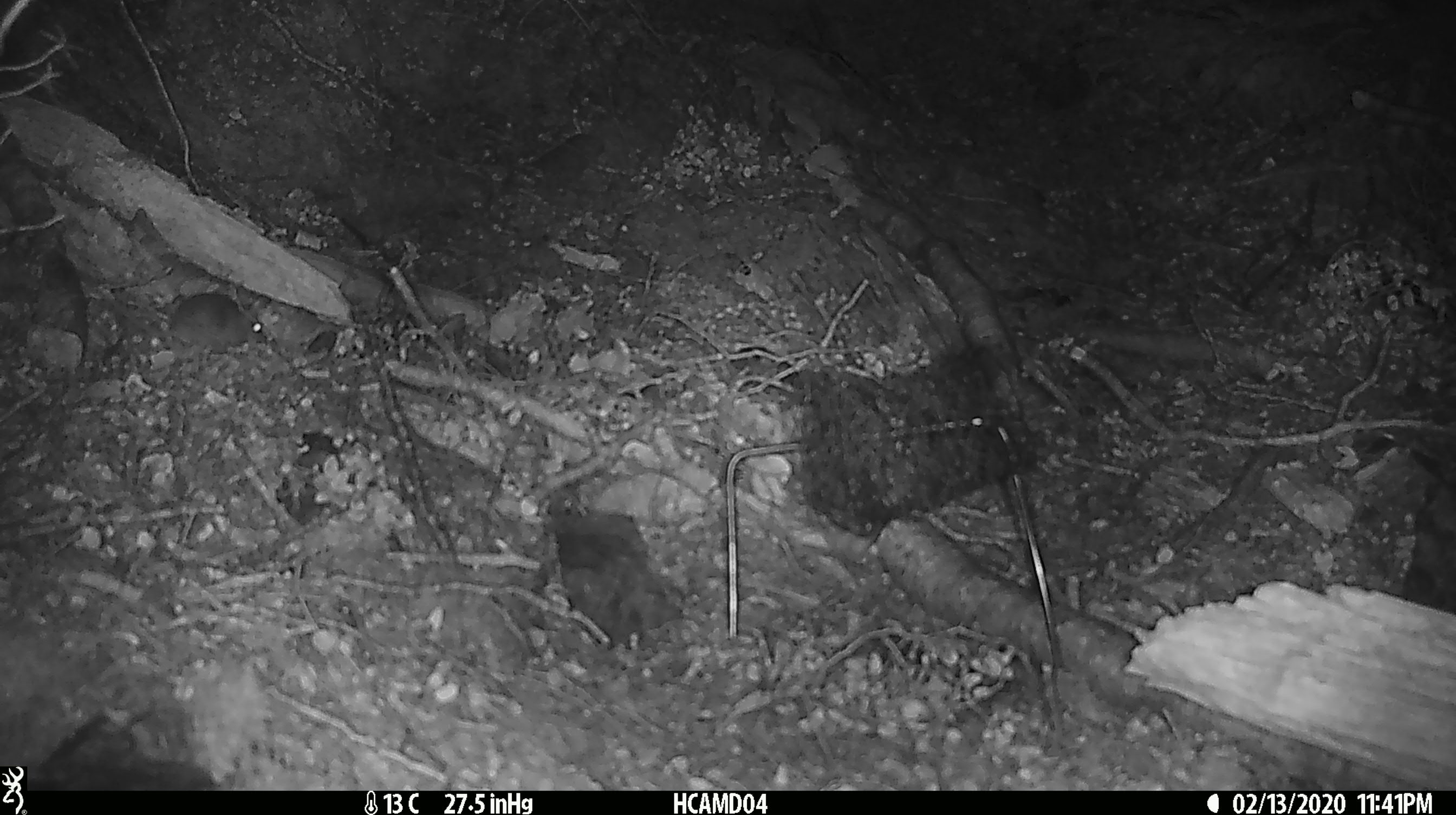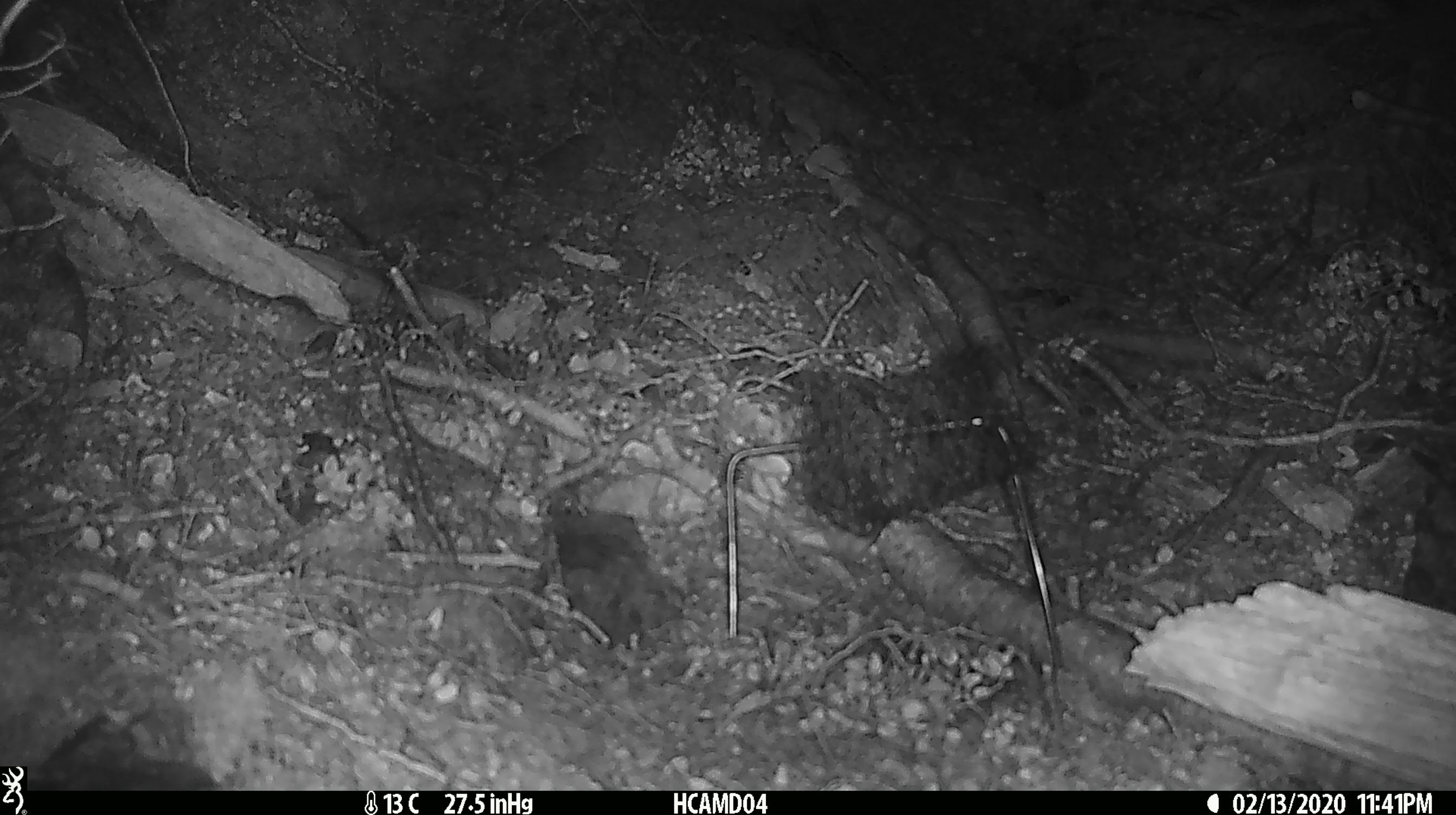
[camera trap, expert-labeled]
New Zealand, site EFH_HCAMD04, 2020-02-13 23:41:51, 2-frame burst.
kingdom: Animalia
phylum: Chordata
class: Mammalia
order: Rodentia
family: Muridae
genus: Mus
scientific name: Mus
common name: mouse